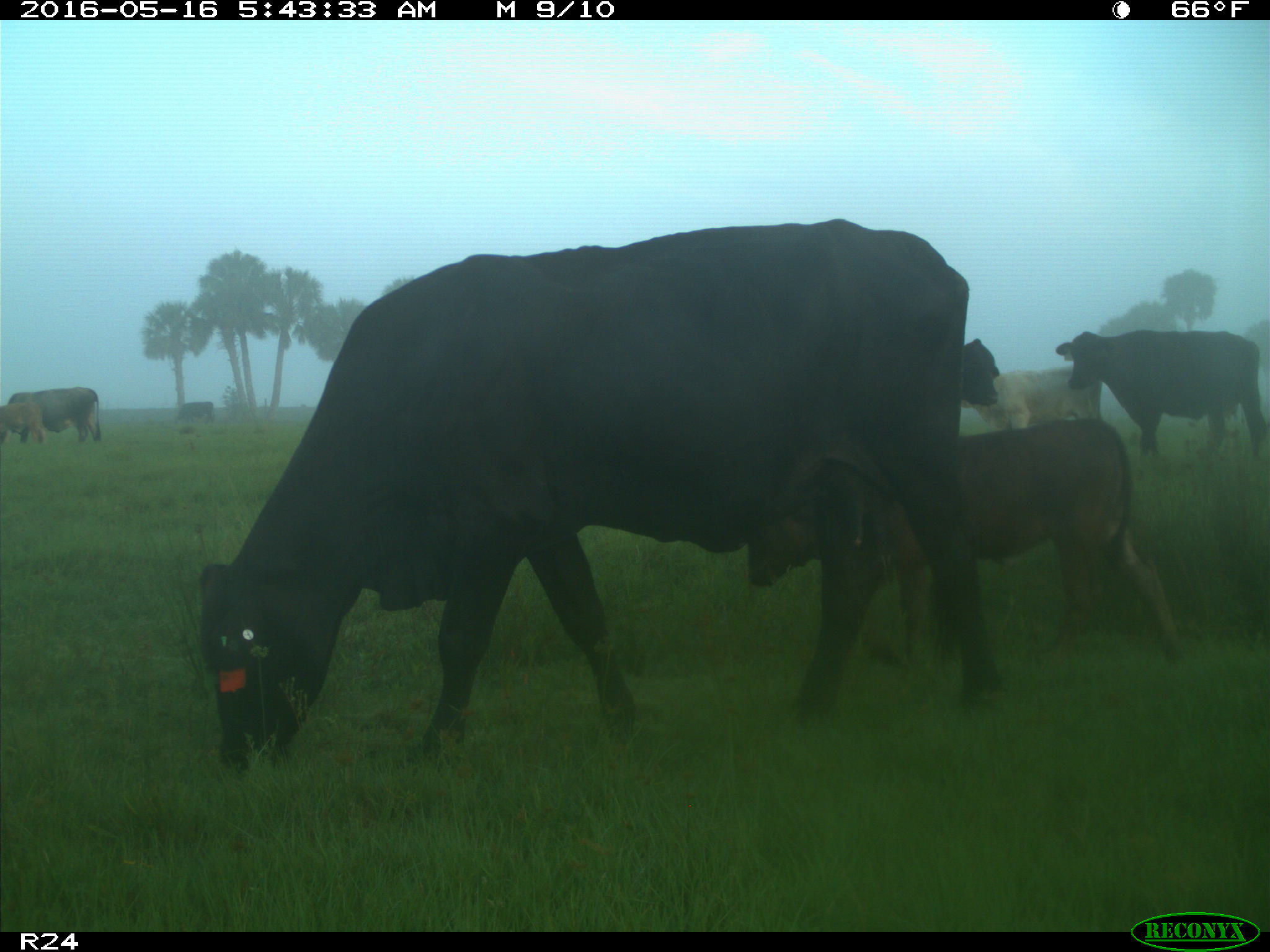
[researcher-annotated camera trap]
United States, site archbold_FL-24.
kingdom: Animalia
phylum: Chordata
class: Mammalia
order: Artiodactyla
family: Bovidae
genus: Bos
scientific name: Bos taurus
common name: domestic cow